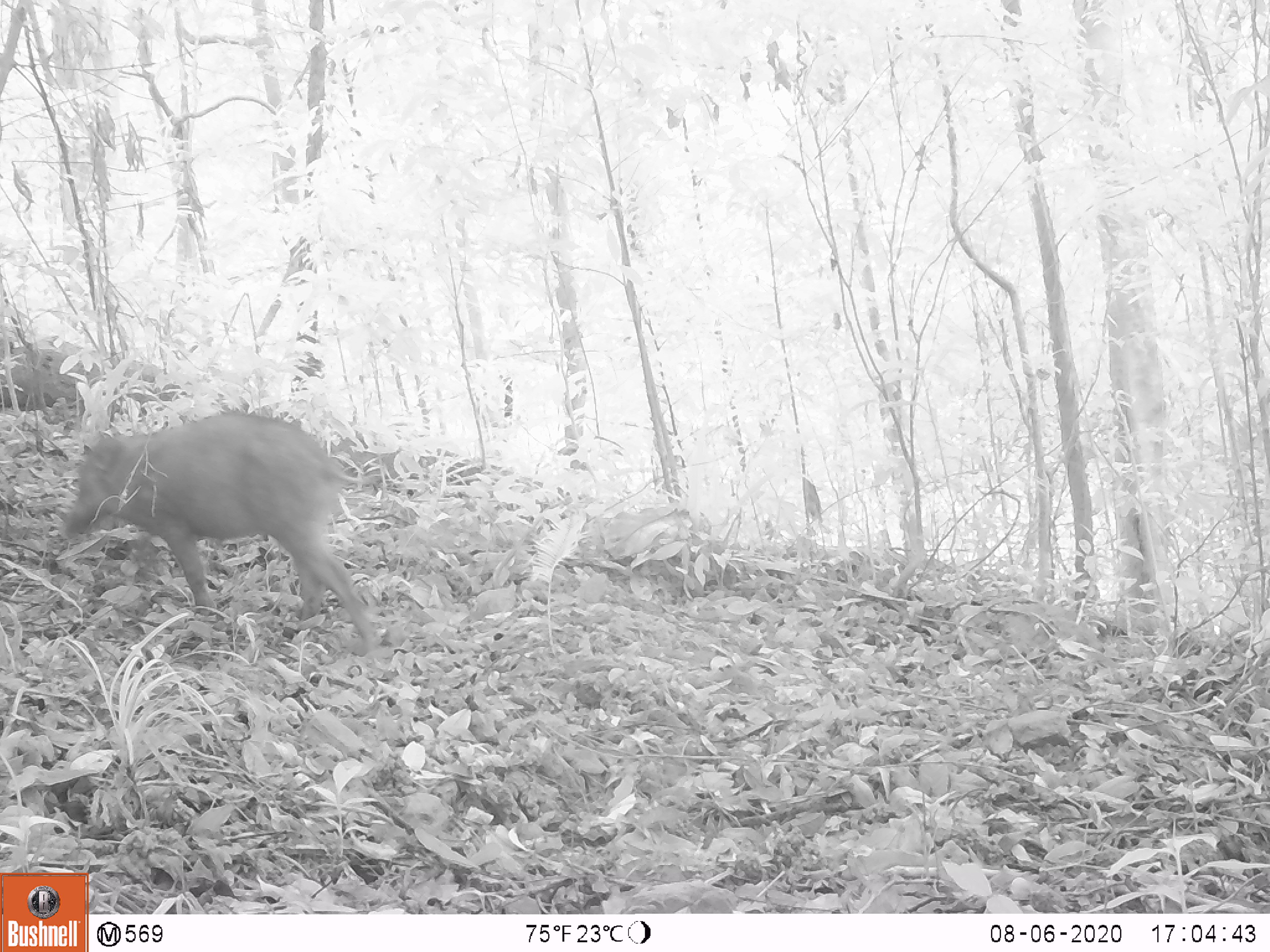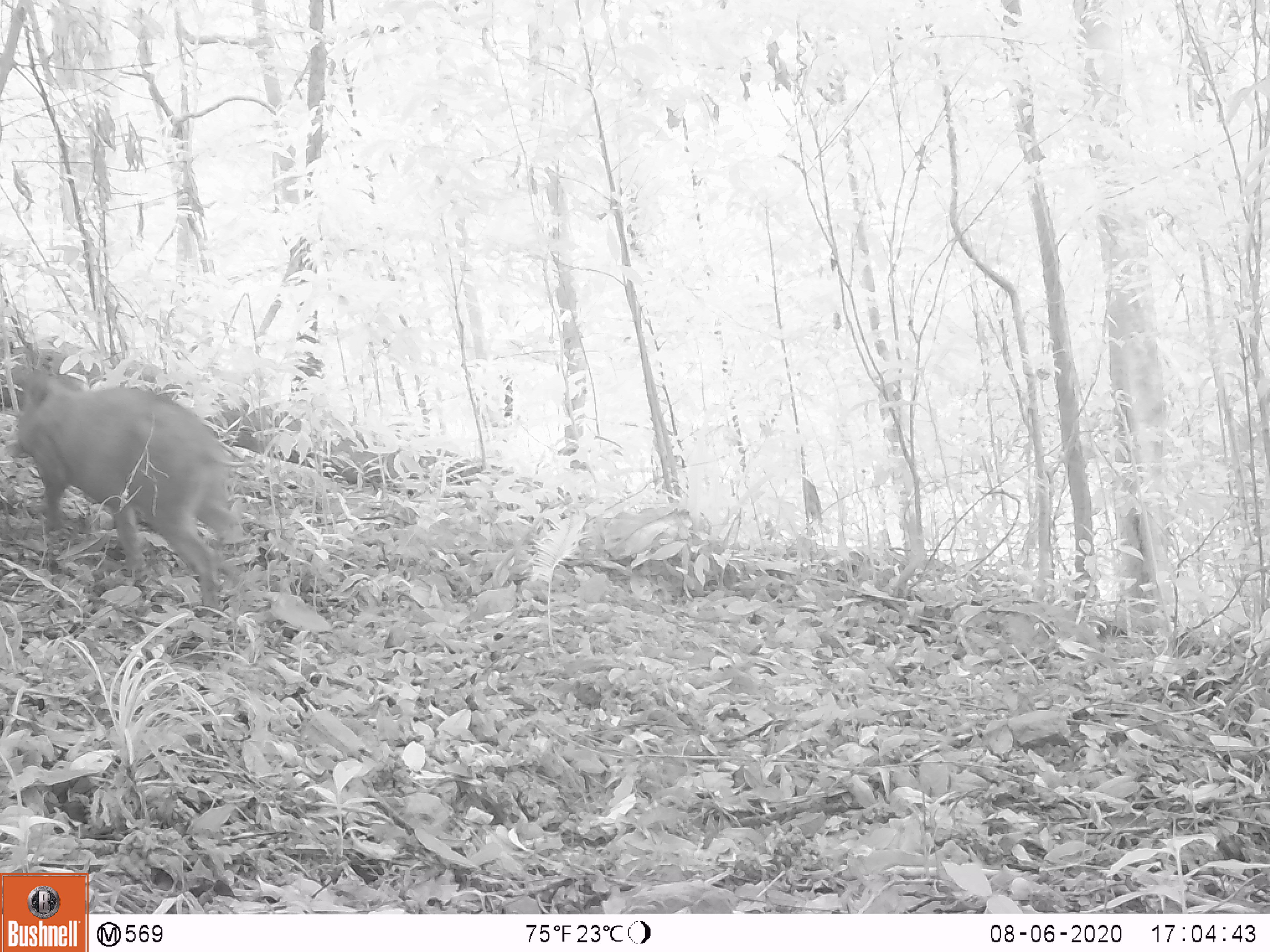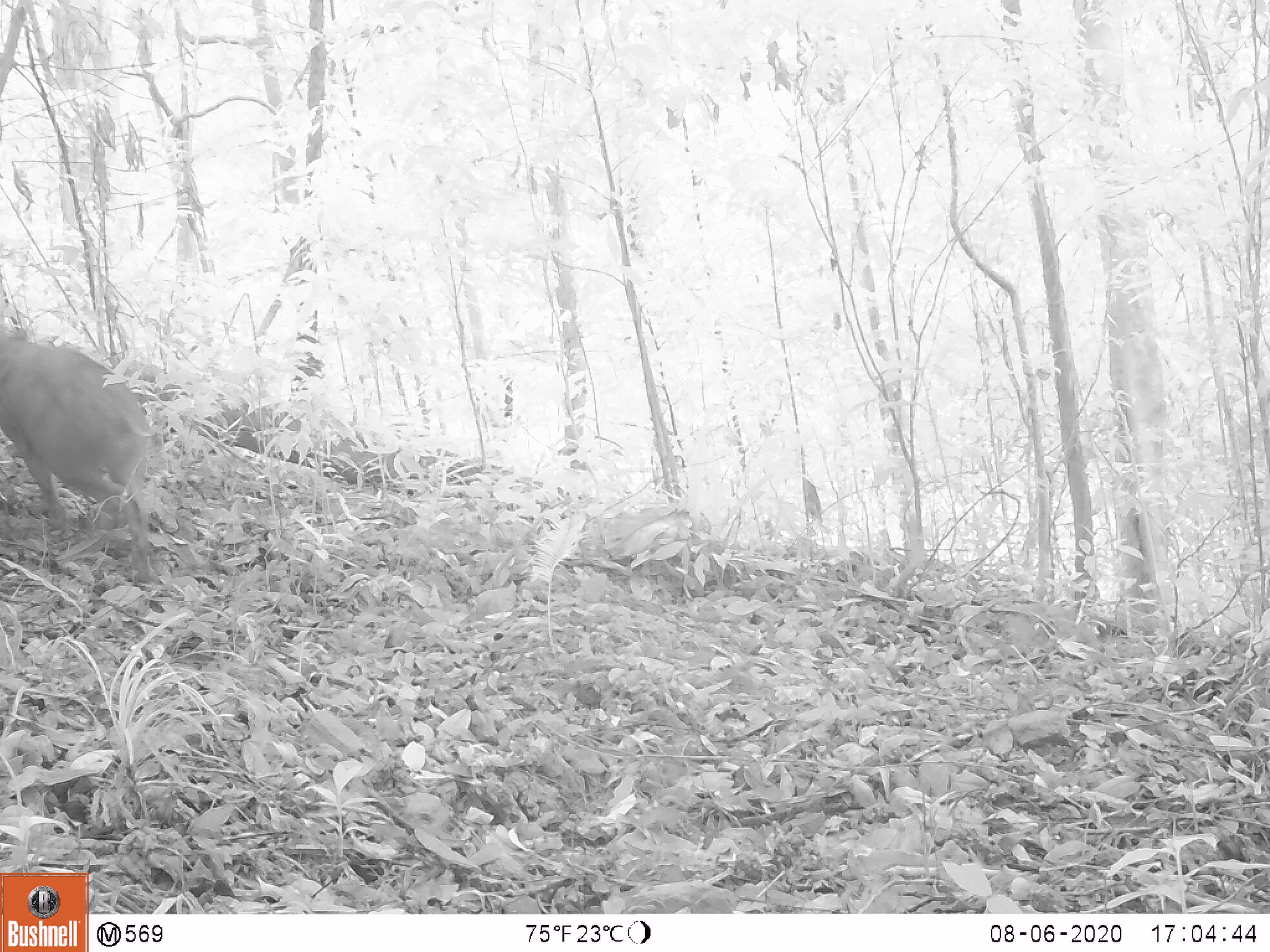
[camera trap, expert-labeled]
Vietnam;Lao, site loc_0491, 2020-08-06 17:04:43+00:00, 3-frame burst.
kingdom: Animalia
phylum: Chordata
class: Mammalia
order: Artiodactyla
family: Suidae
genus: Sus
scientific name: Sus scrofa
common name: eurasian wild pig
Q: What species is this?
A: Eurasian wild pig (Sus scrofa).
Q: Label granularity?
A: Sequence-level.